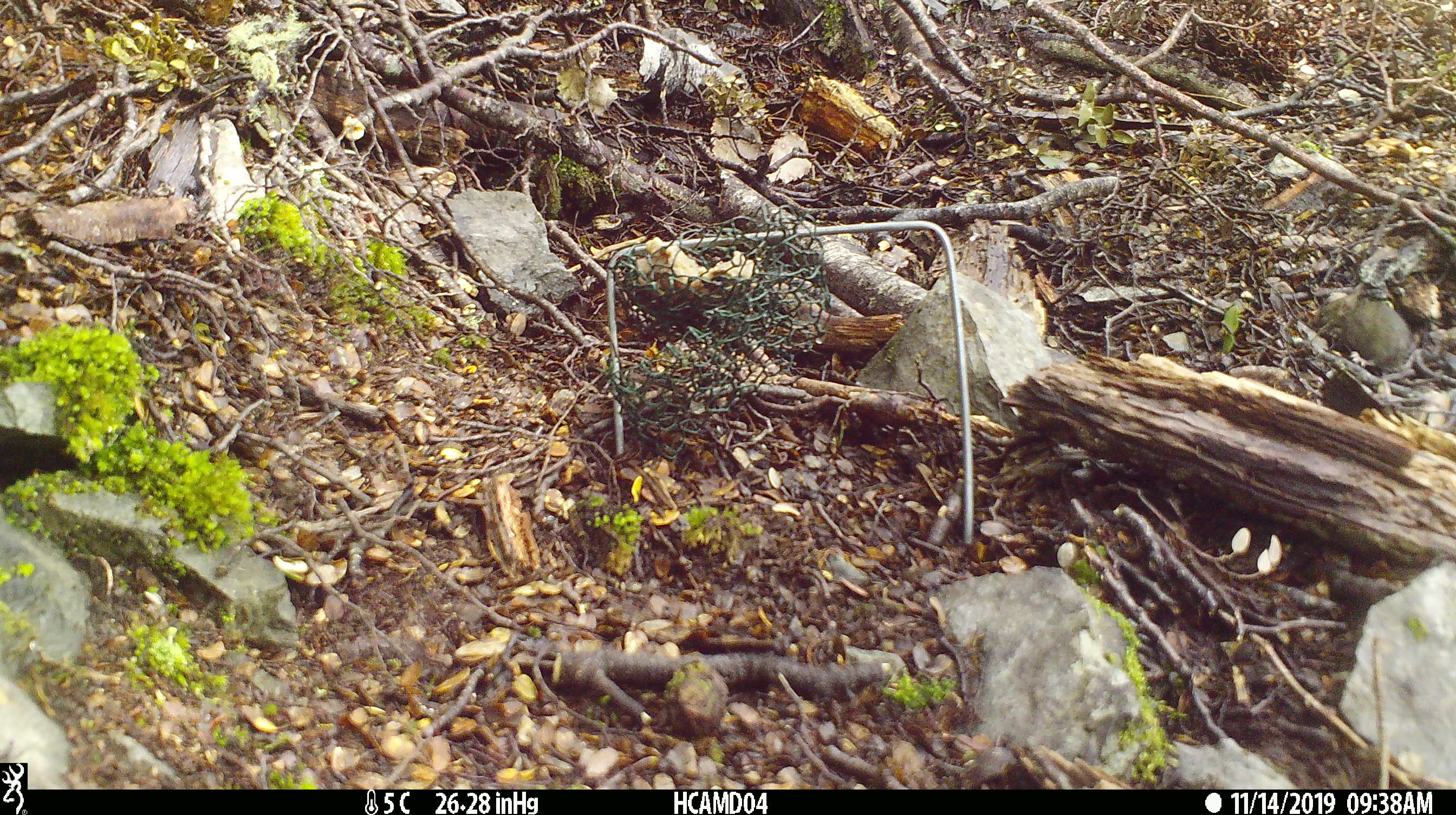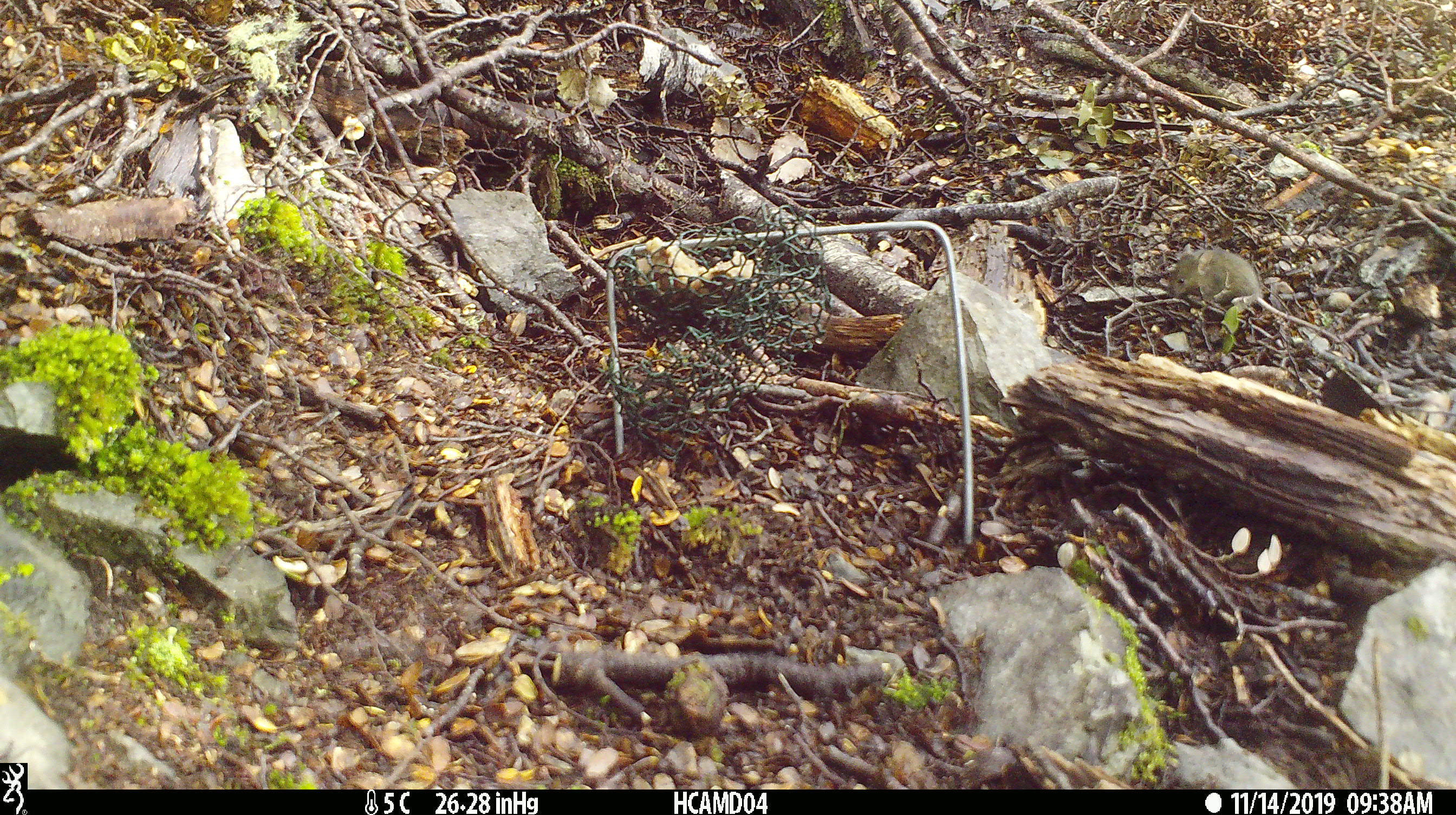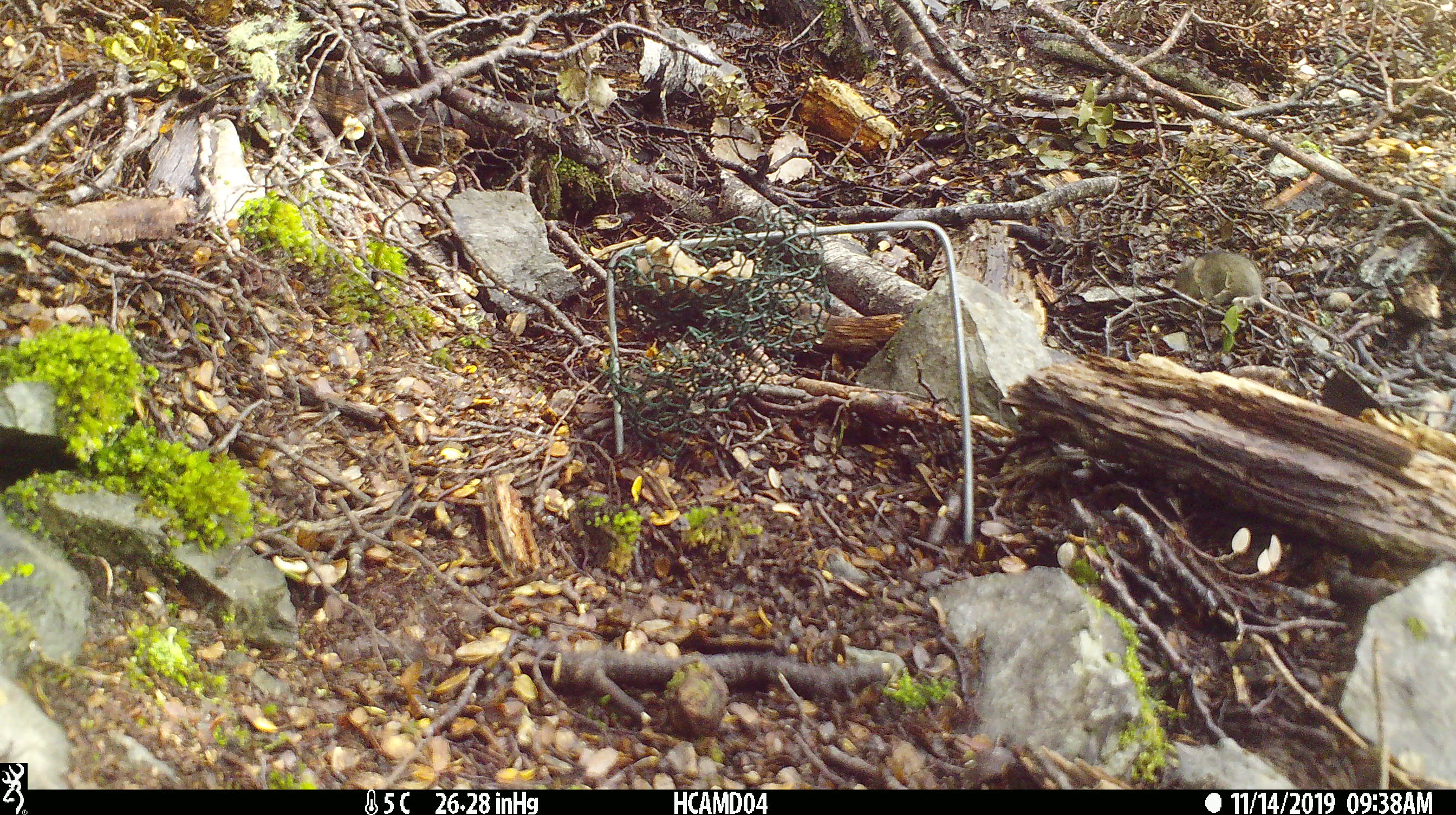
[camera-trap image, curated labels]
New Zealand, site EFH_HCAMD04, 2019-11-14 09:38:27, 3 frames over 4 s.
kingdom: Animalia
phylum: Chordata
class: Mammalia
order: Rodentia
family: Muridae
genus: Mus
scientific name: Mus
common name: mouse